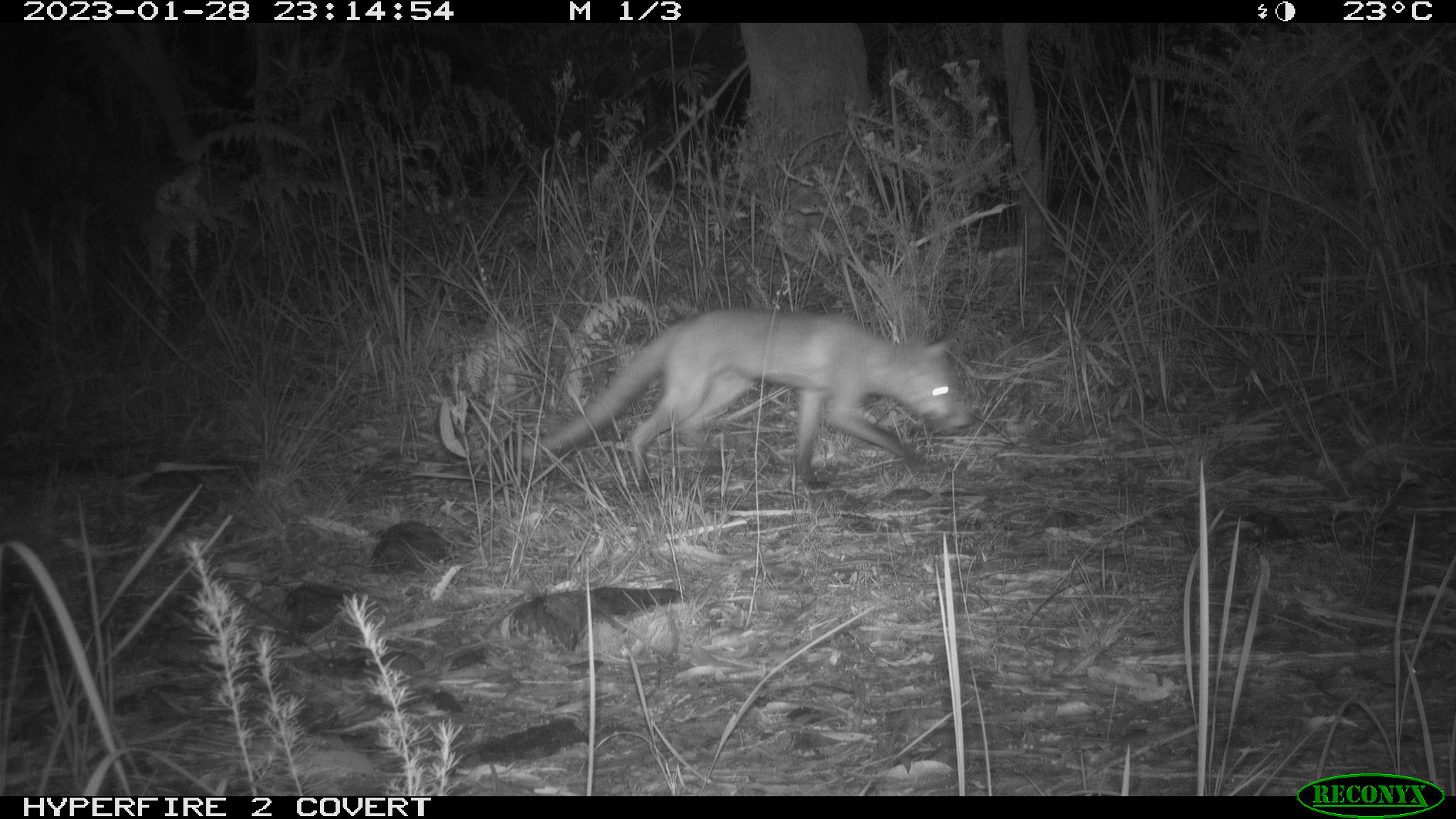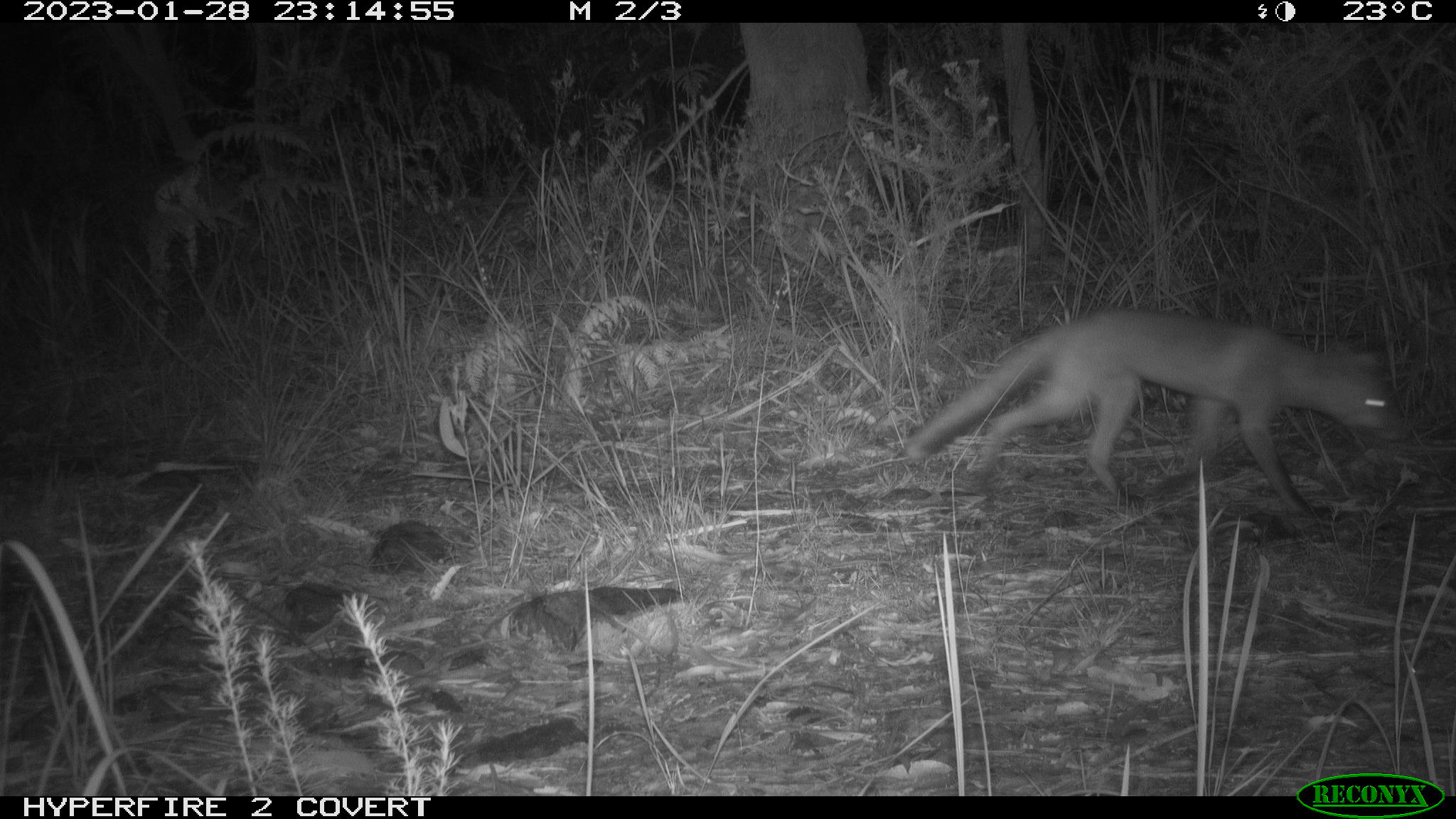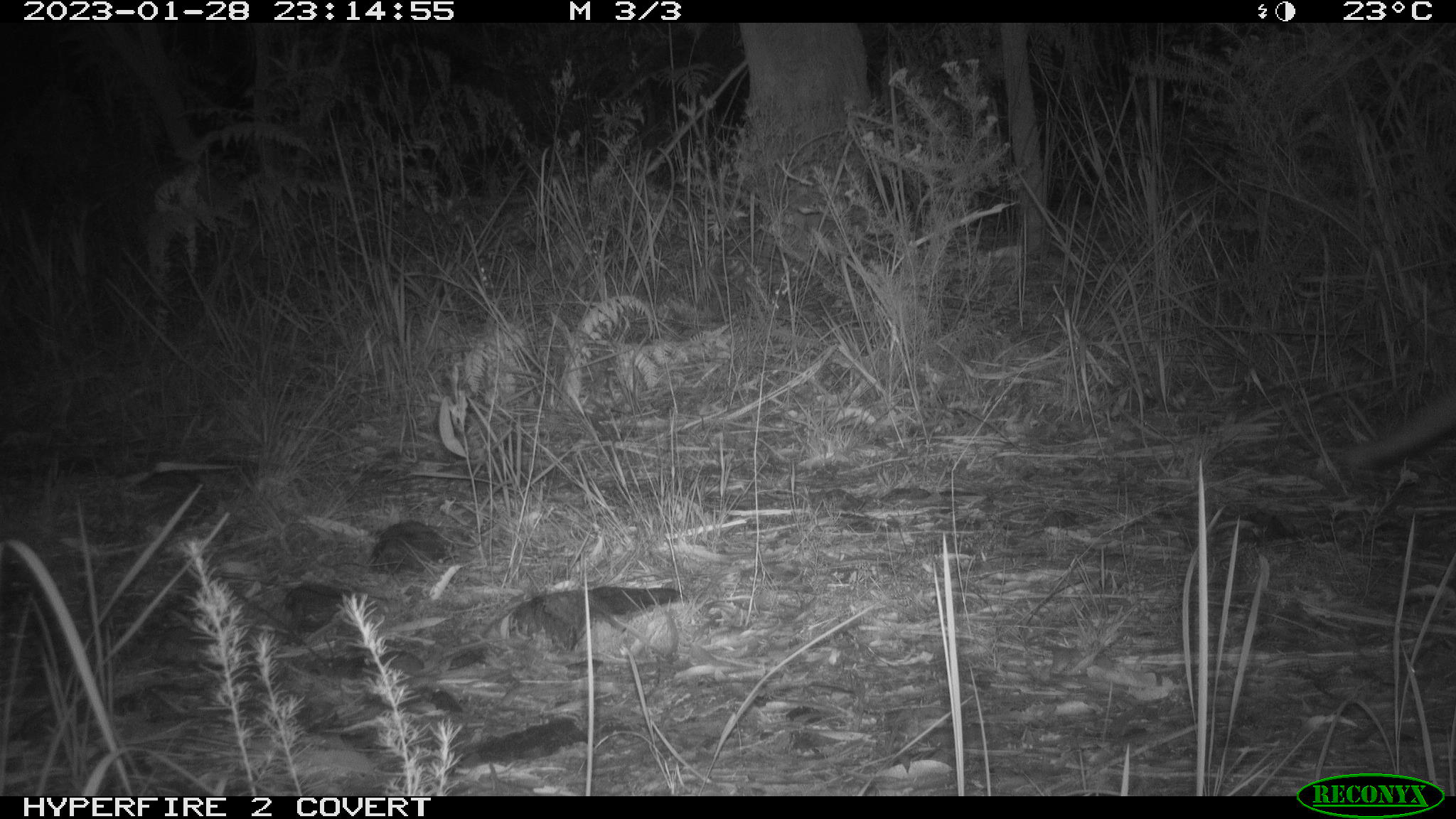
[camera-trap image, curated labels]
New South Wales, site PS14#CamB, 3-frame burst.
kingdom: Animalia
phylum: Chordata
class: Mammalia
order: Carnivora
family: Canidae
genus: Vulpes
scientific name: Vulpes vulpes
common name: red fox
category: fox